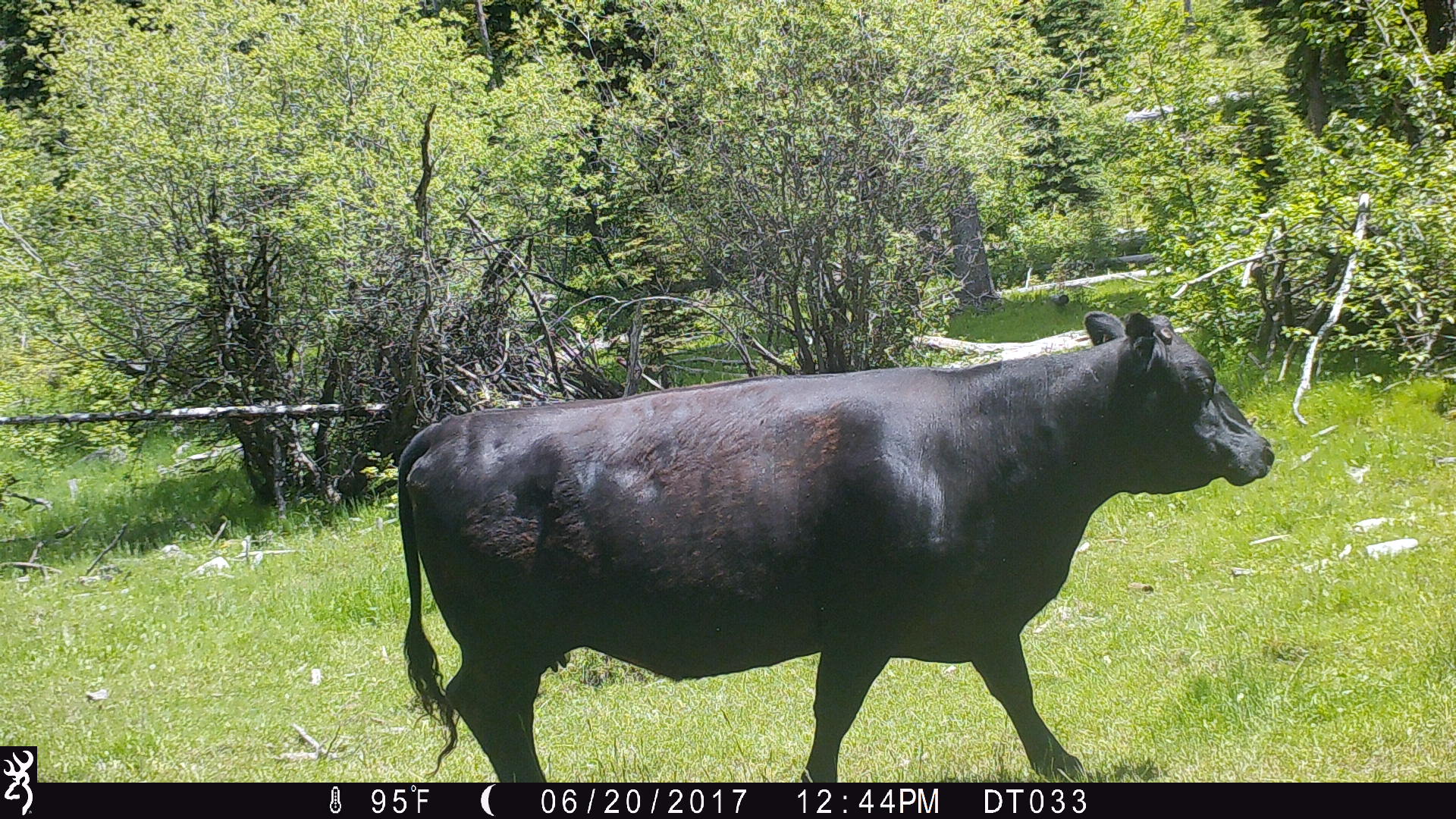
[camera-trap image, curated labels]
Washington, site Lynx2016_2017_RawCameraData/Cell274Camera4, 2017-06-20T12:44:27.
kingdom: Animalia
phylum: Chordata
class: Mammalia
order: Artiodactyla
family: Bovidae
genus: Bos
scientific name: Bos taurus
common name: domestic cattle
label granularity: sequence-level